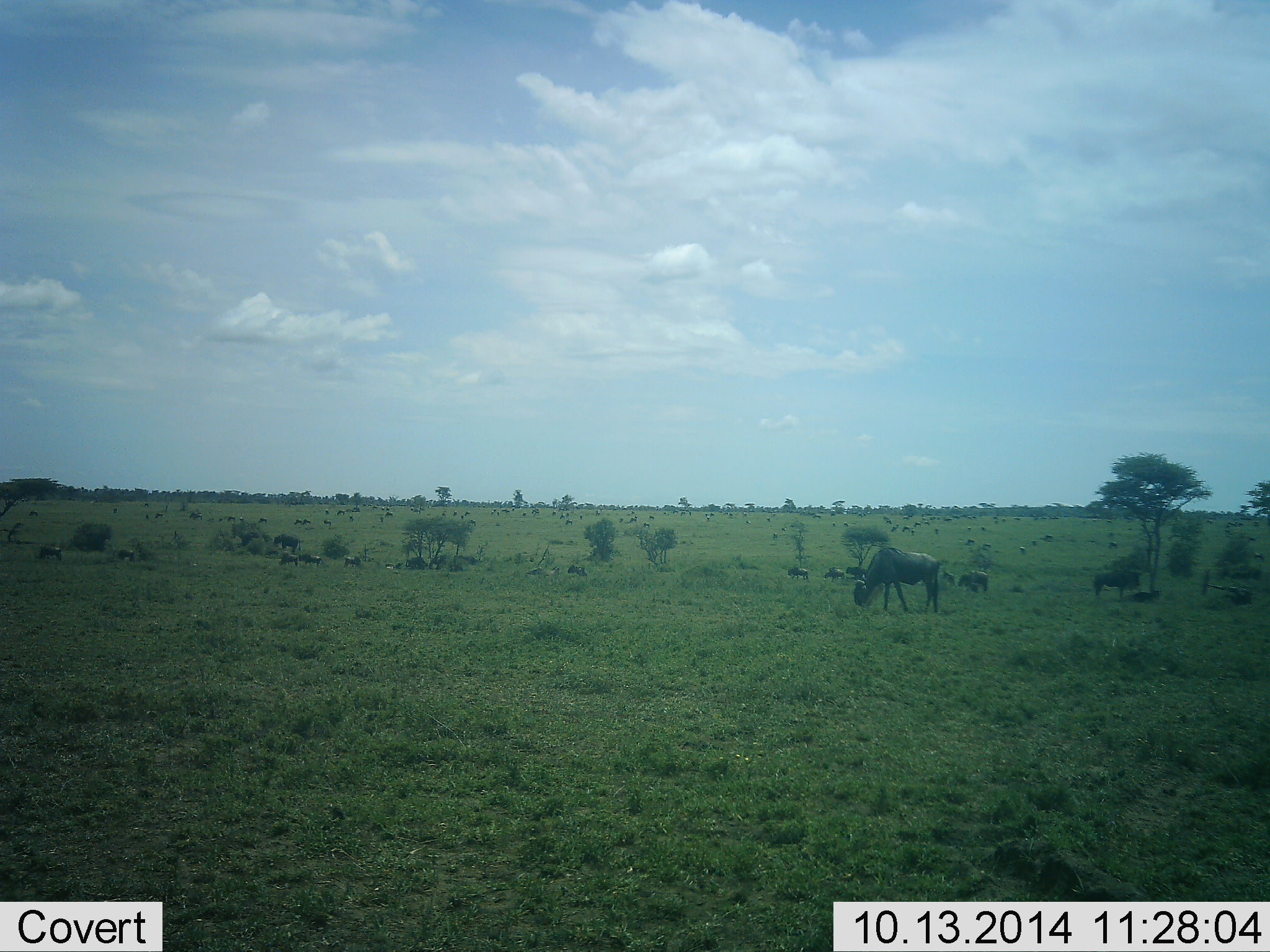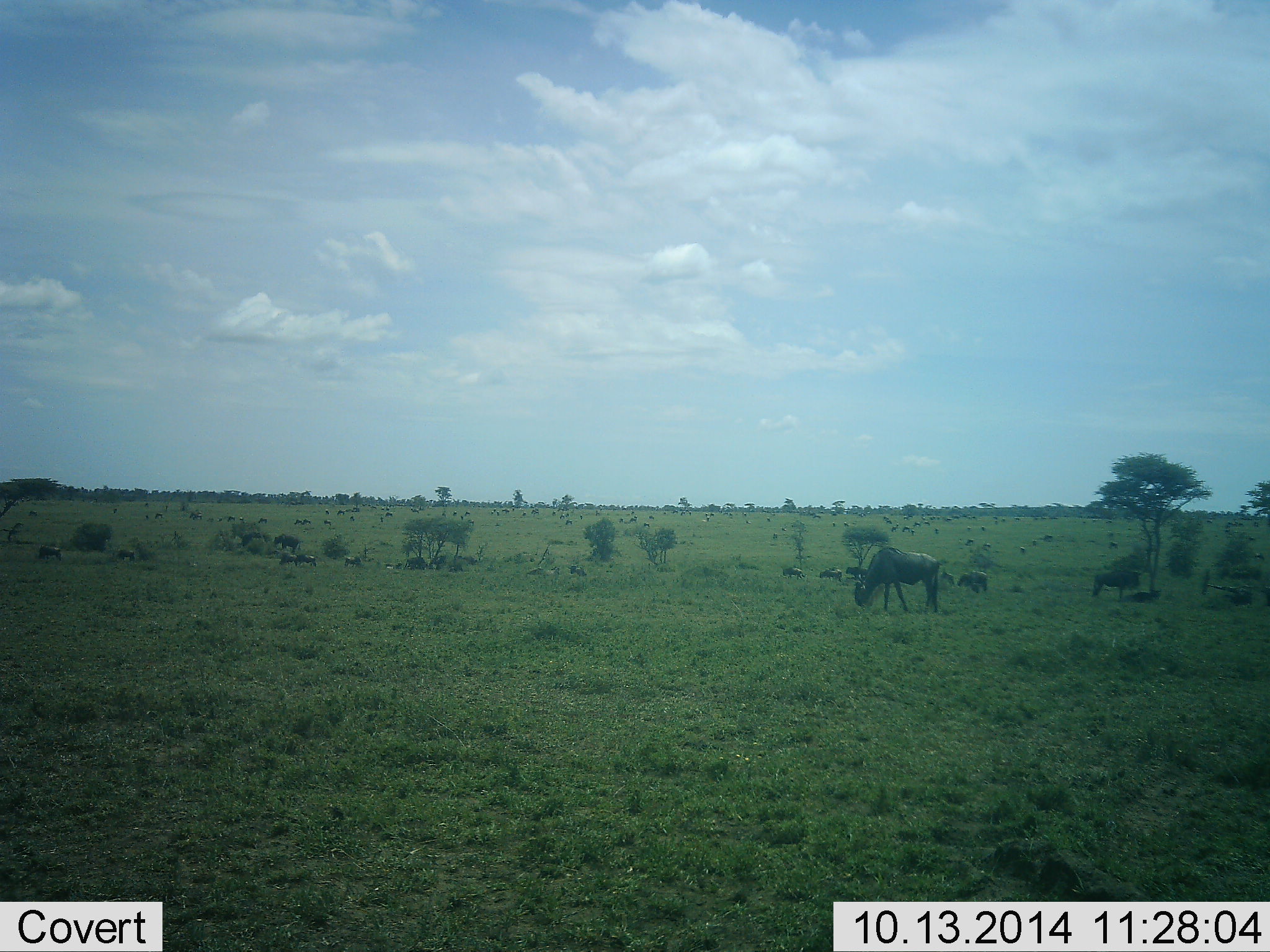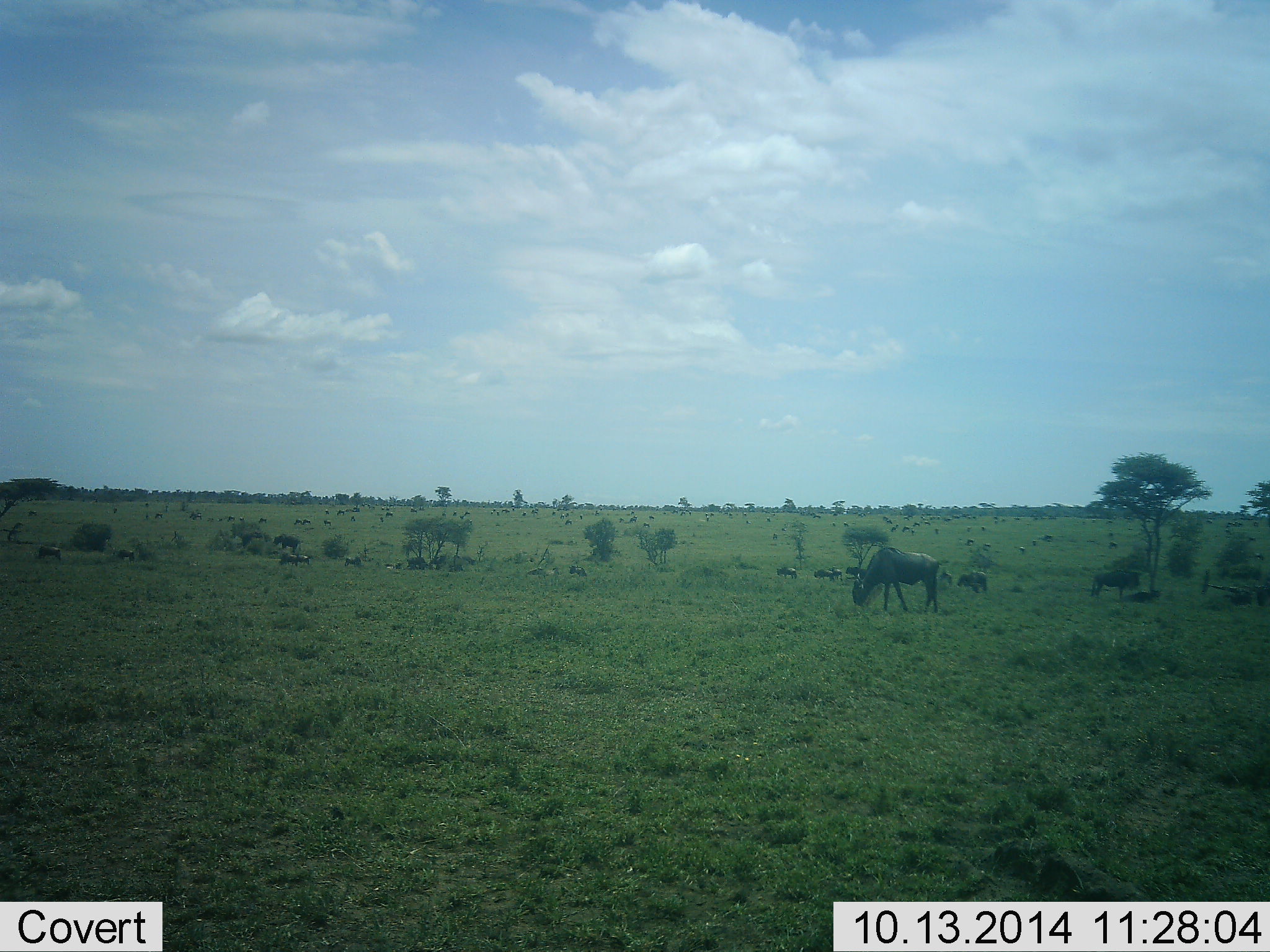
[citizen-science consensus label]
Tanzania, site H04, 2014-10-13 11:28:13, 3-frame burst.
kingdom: Animalia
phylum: Chordata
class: Mammalia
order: Artiodactyla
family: Bovidae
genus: Connochaetes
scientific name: Connochaetes taurinus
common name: blue wildebeest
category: wildebeest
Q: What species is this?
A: Wildebeest (blue wildebeest) (Connochaetes taurinus).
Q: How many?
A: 11-50.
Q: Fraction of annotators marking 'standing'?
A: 33%.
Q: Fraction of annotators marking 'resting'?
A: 25%.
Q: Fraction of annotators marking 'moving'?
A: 42%.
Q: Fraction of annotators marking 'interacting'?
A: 0%.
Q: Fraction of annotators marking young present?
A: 8%.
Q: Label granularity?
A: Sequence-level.